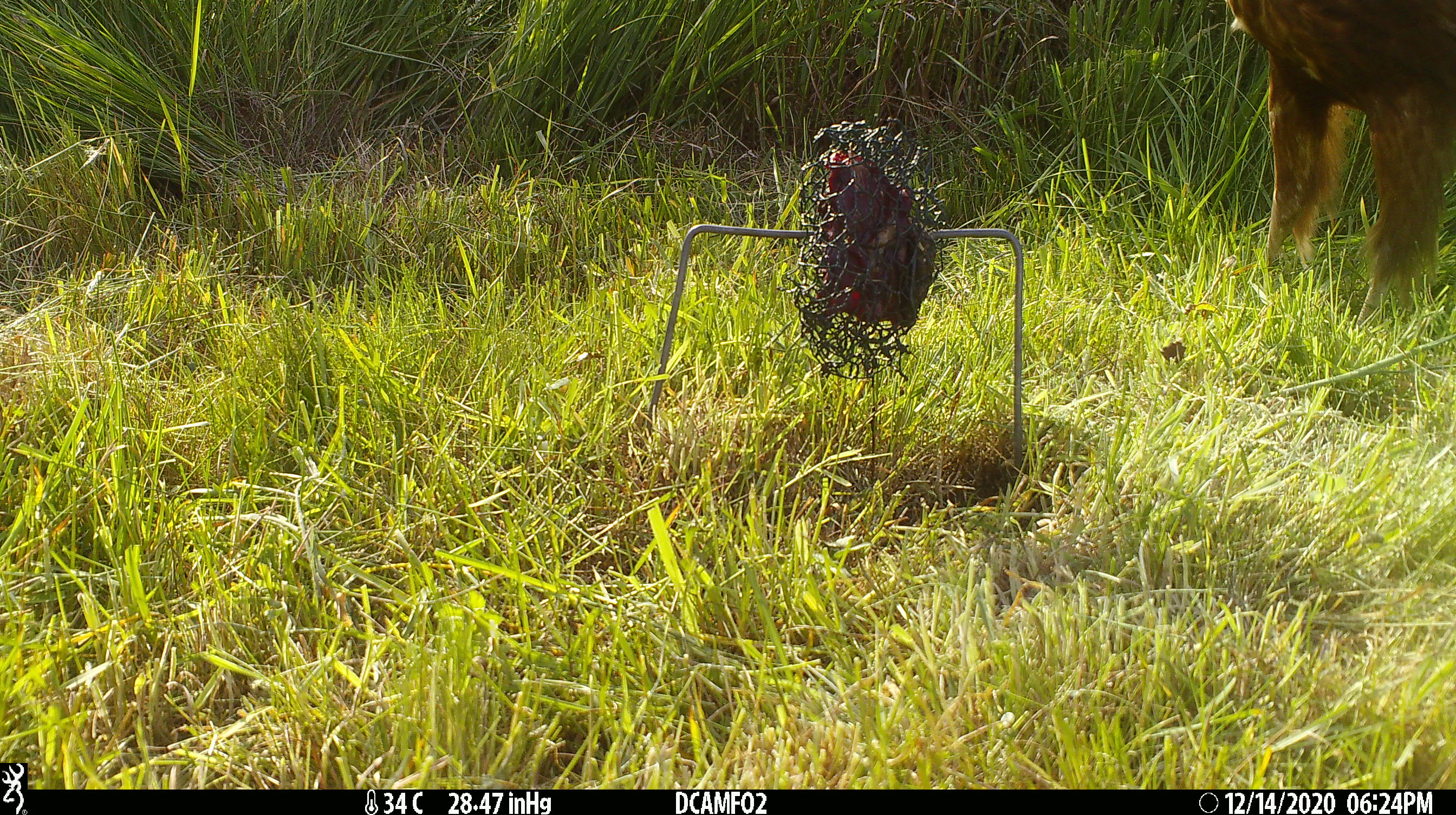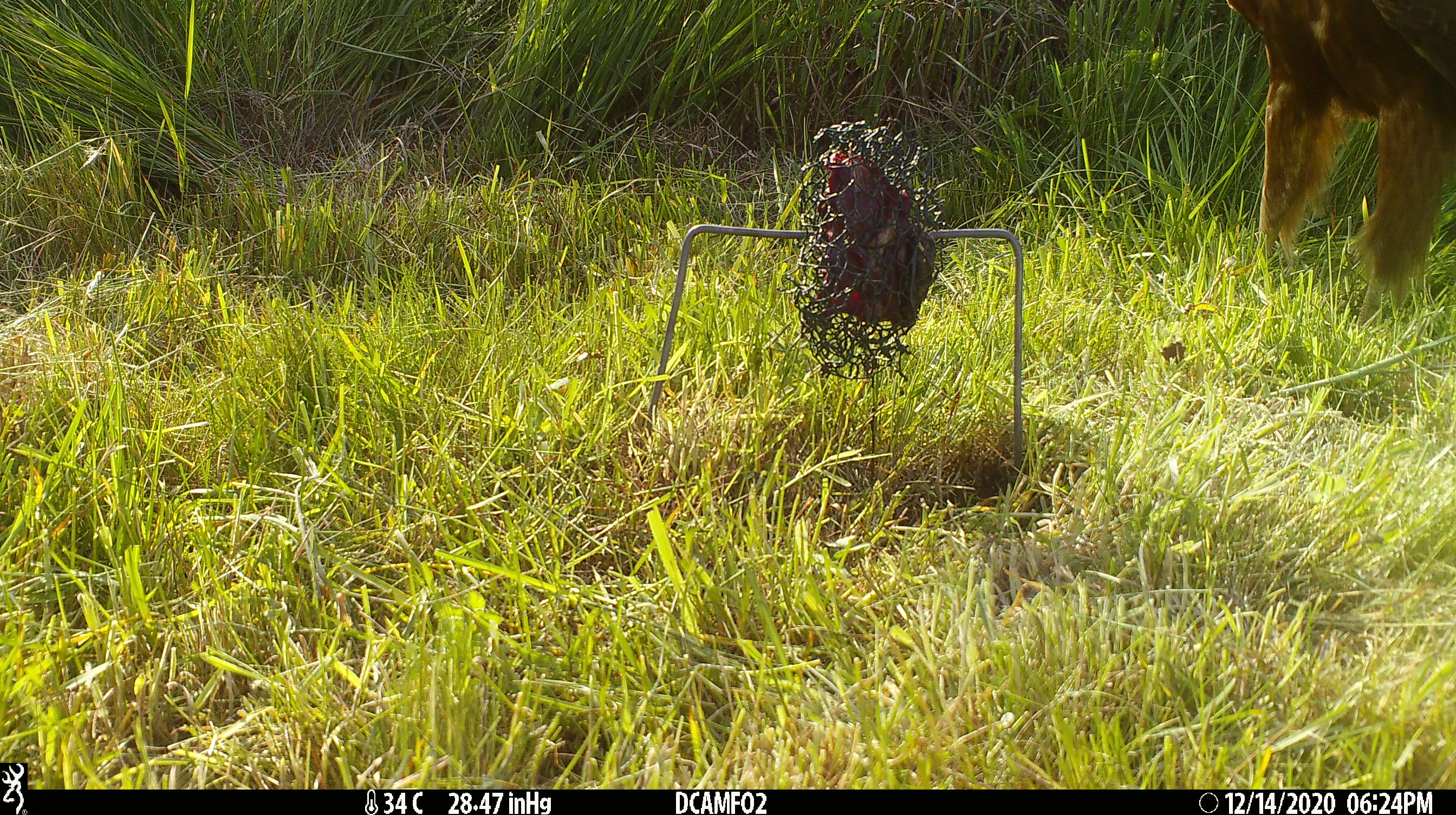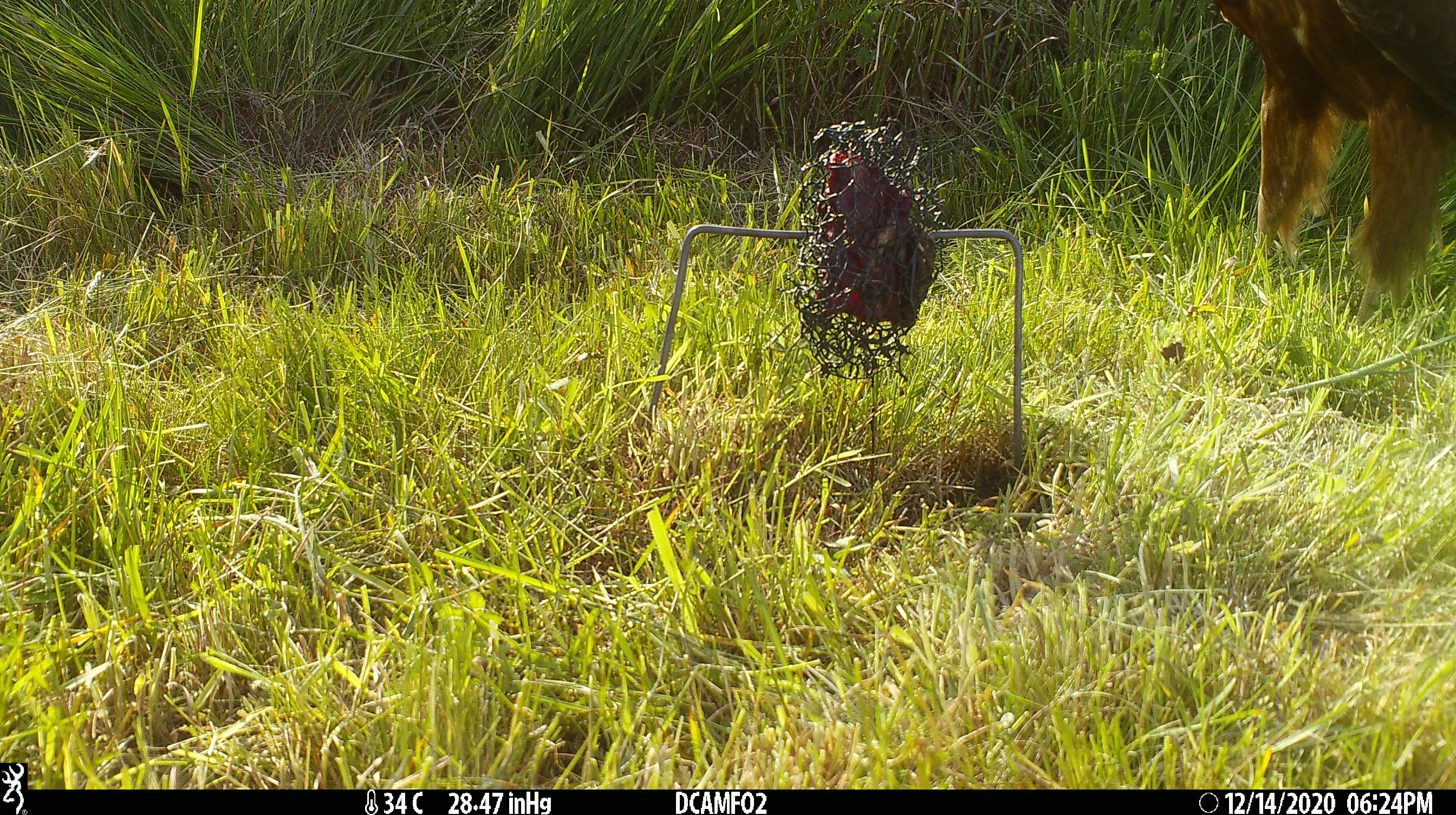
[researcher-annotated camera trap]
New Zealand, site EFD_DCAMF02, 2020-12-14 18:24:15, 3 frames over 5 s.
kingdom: Animalia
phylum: Chordata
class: Aves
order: Accipitriformes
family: Accipitridae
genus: Circus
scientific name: Circus approximans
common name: swamp harrier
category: harrier